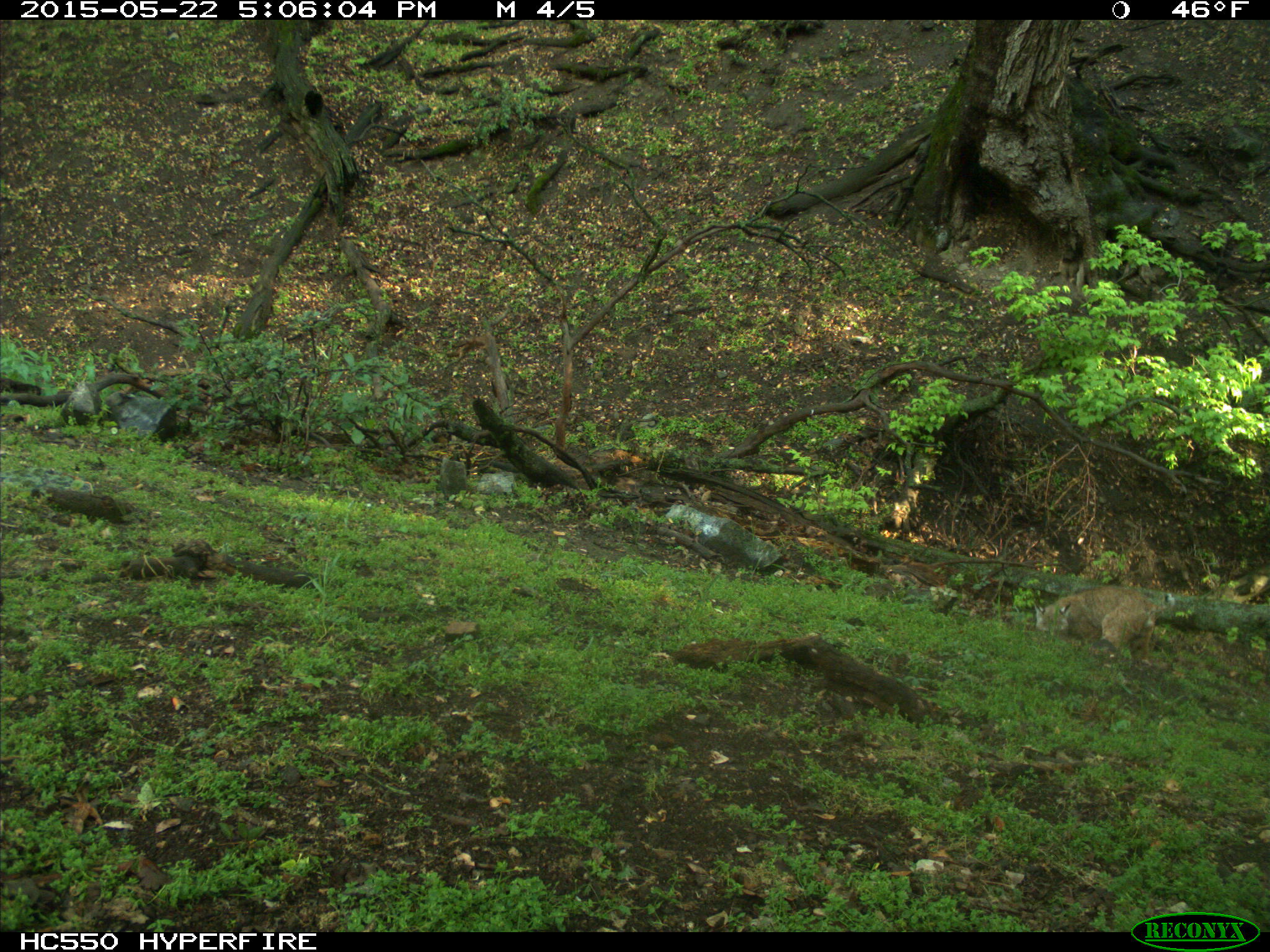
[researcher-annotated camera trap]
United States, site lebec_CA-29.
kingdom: Animalia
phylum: Chordata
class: Mammalia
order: Carnivora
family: Felidae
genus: Lynx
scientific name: Lynx rufus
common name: bobcat